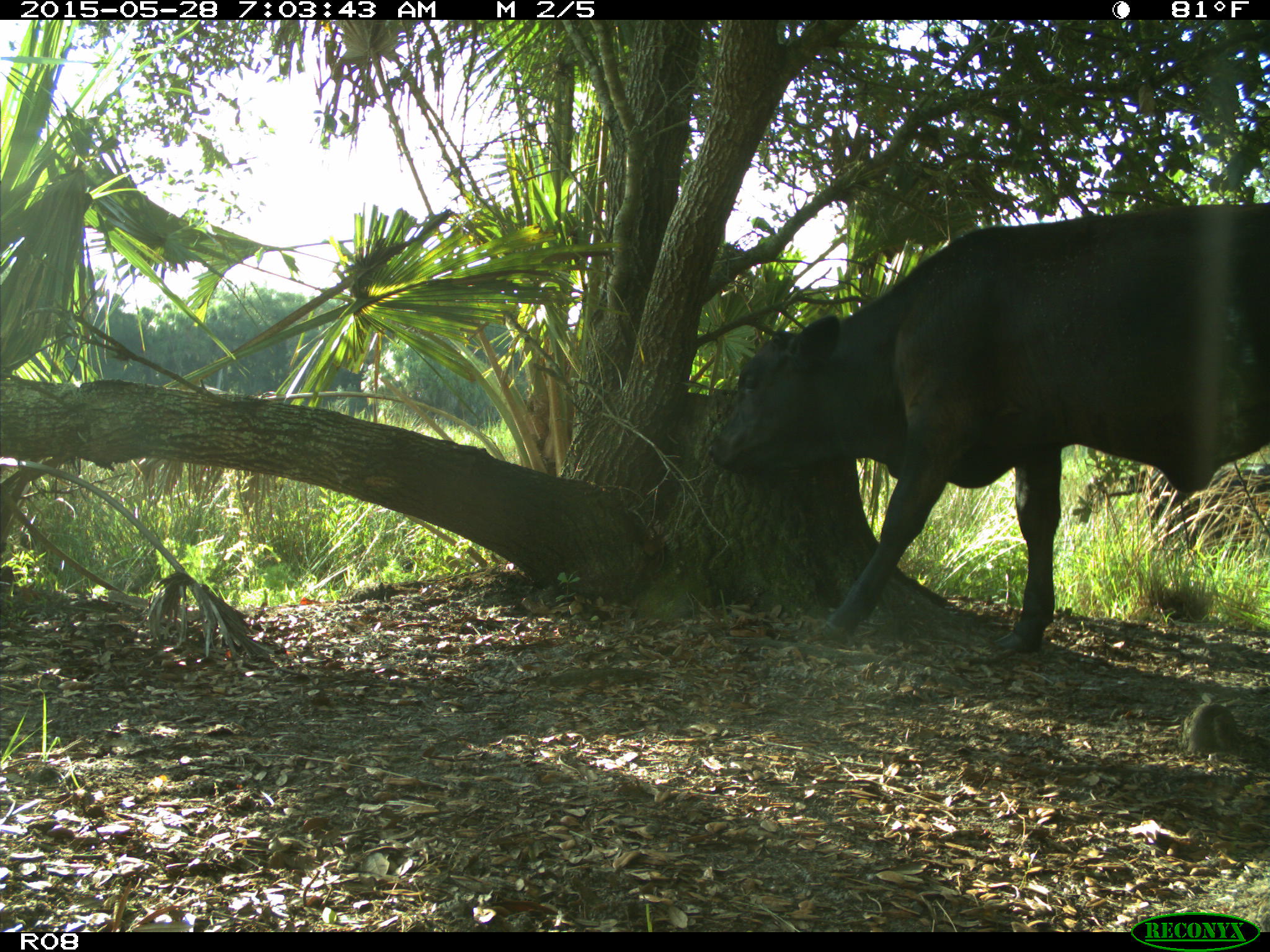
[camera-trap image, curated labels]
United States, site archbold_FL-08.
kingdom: Animalia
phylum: Chordata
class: Mammalia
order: Artiodactyla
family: Bovidae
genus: Bos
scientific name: Bos taurus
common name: domestic cow